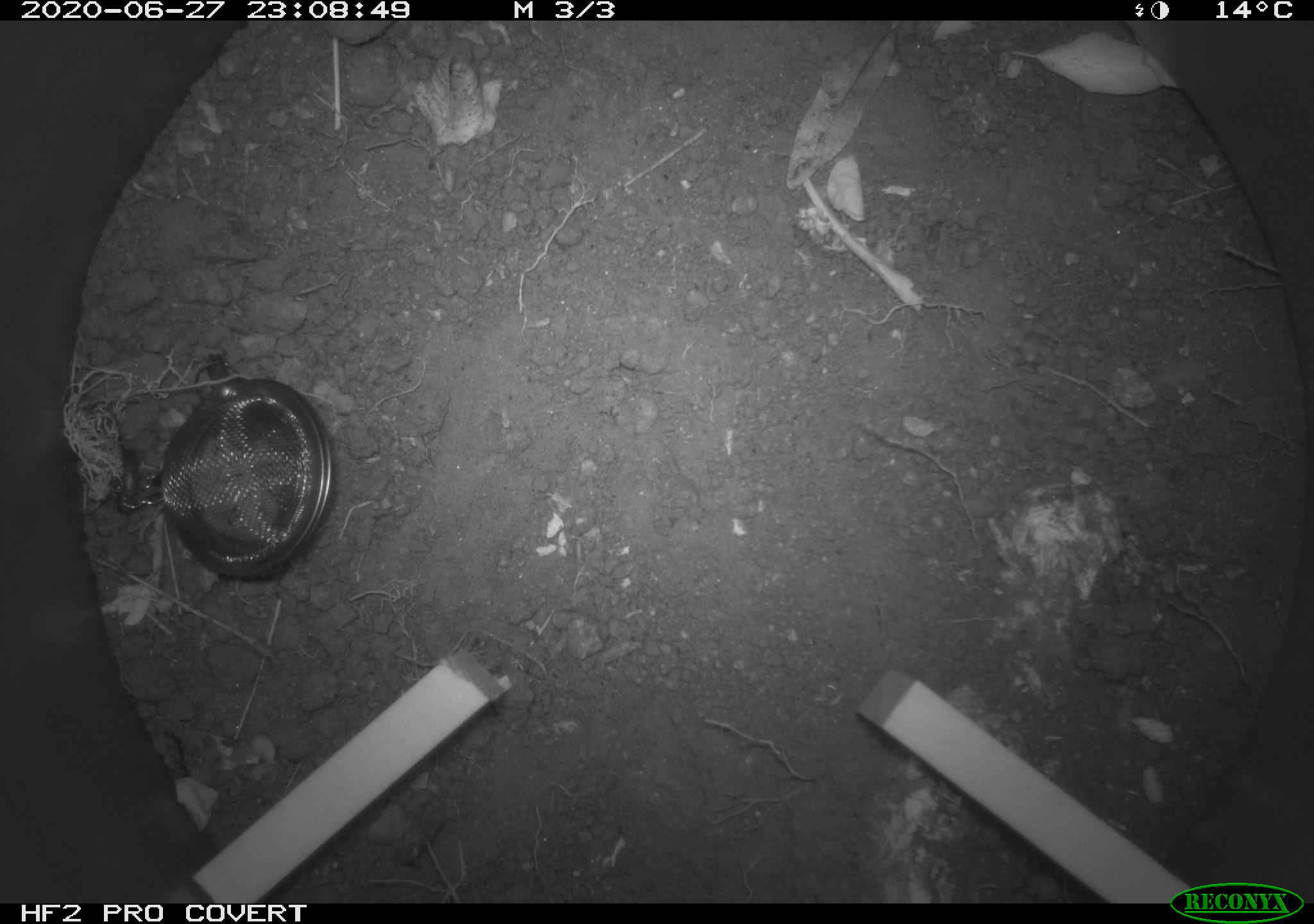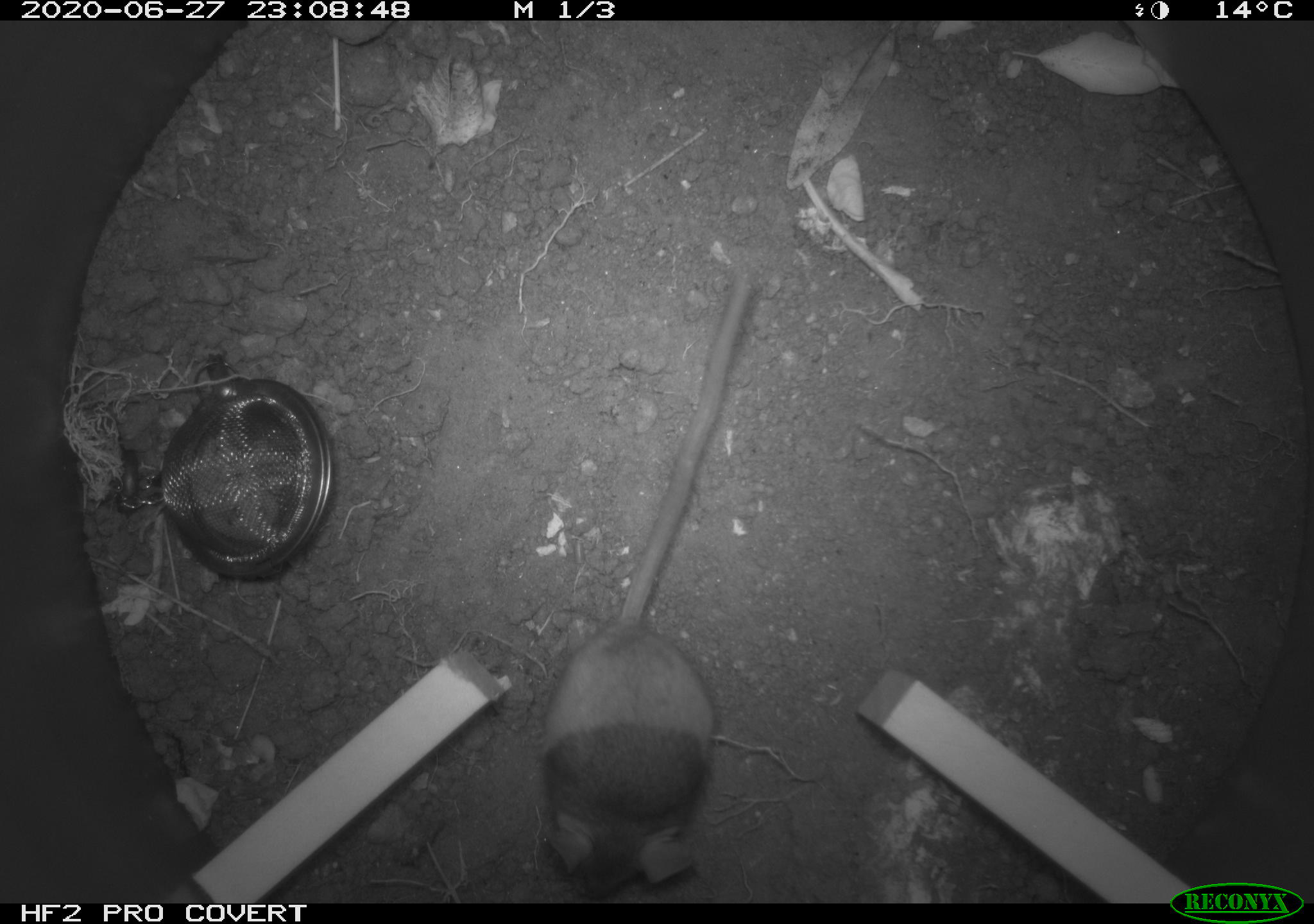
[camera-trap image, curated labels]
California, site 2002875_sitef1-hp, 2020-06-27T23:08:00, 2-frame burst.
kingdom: Animalia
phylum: Chordata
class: Mammalia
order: Rodentia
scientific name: Rodentia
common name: rodent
Rodent (Rodentia).